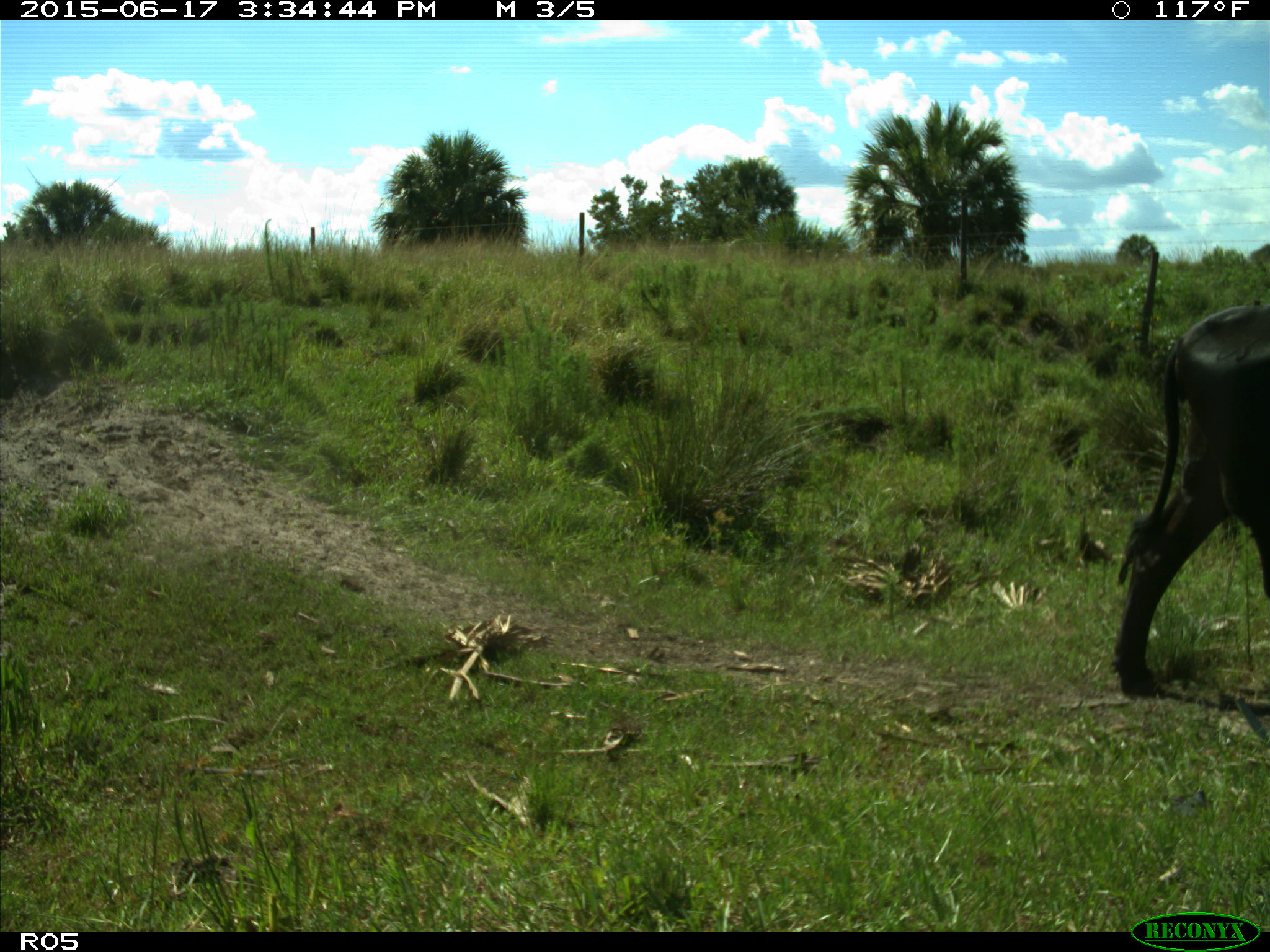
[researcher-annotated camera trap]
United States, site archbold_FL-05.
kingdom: Animalia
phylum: Chordata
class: Mammalia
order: Artiodactyla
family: Bovidae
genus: Bos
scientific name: Bos taurus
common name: domestic cow